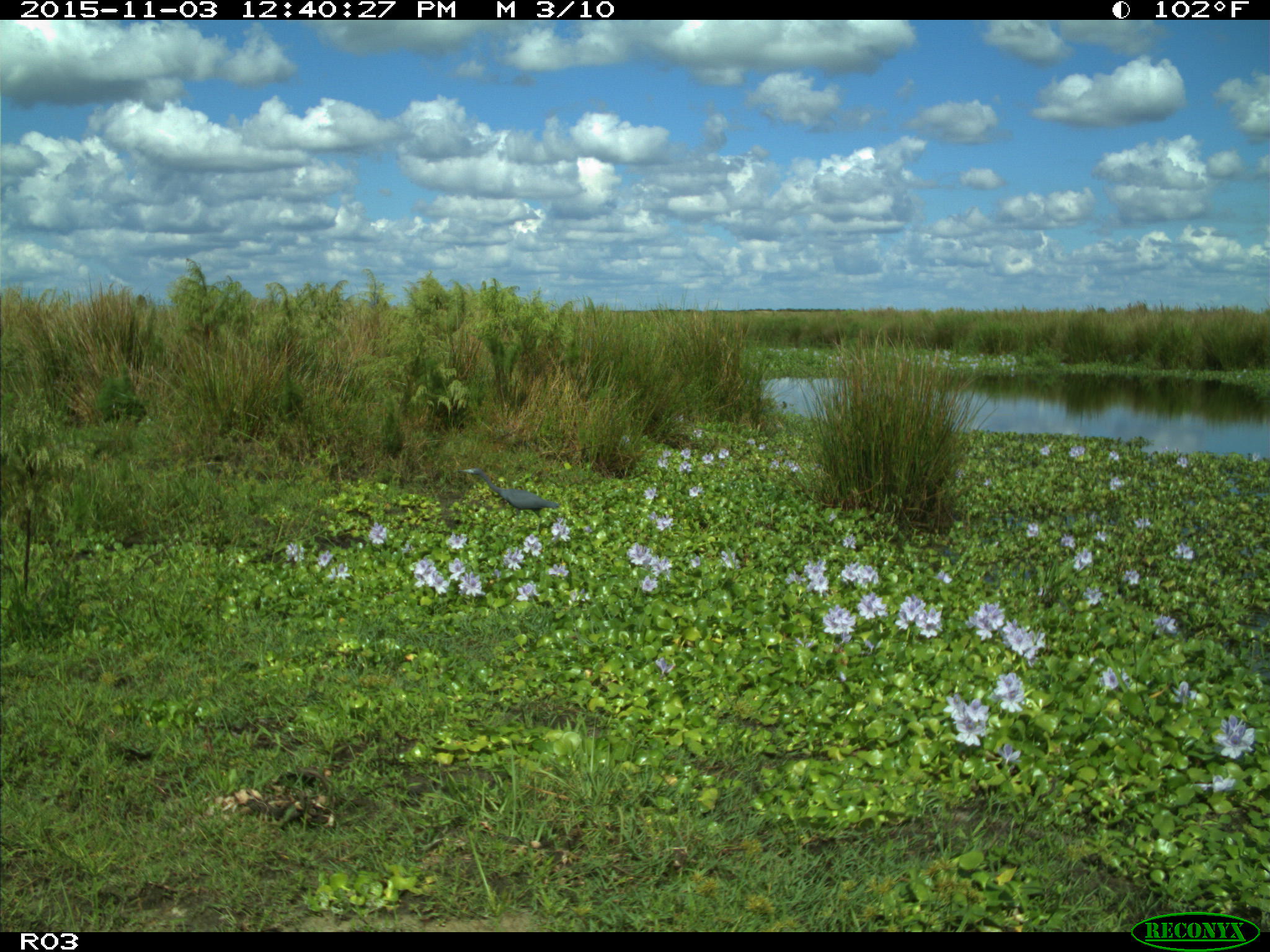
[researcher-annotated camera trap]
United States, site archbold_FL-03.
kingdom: Animalia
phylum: Chordata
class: Aves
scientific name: Aves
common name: birds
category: unidentified bird